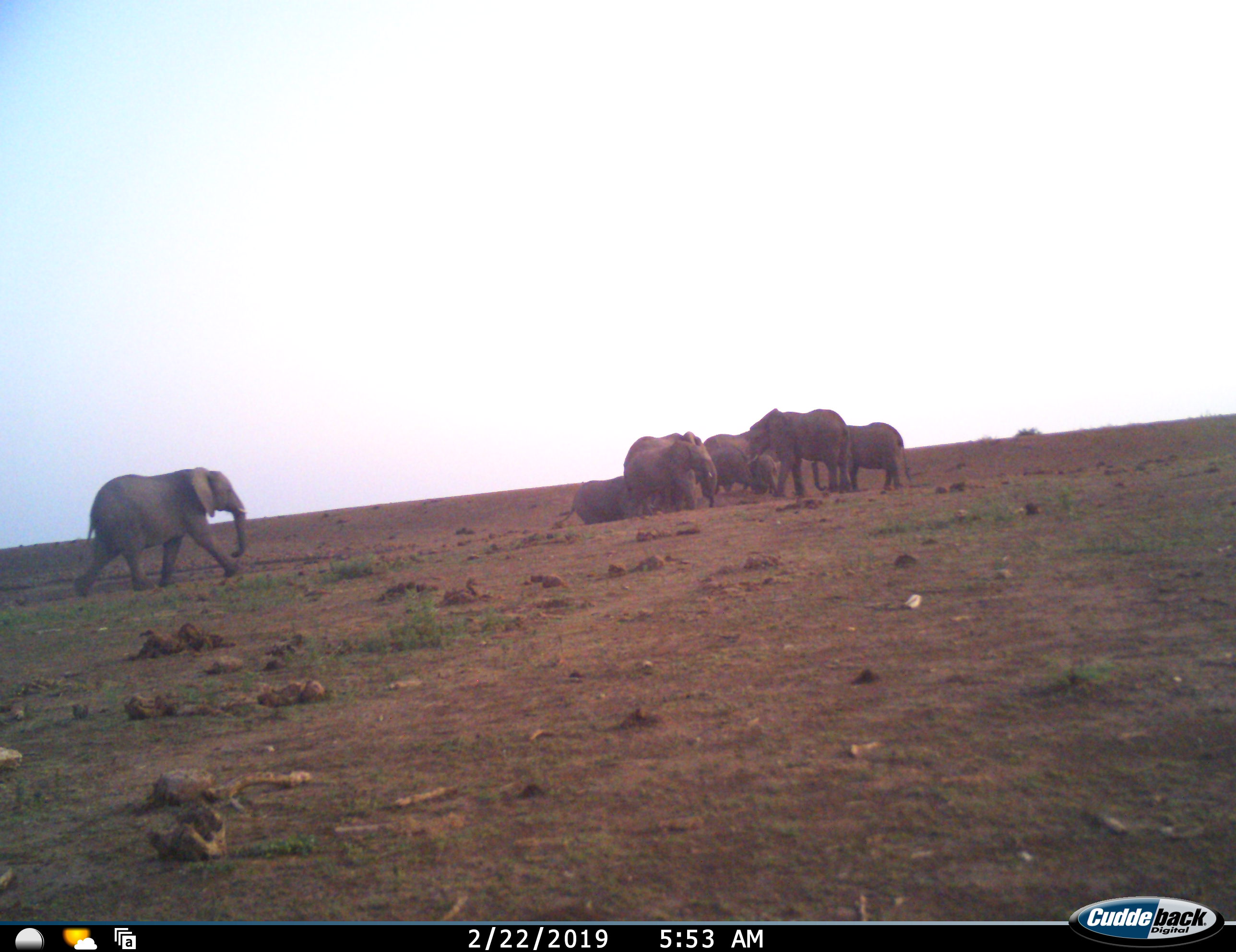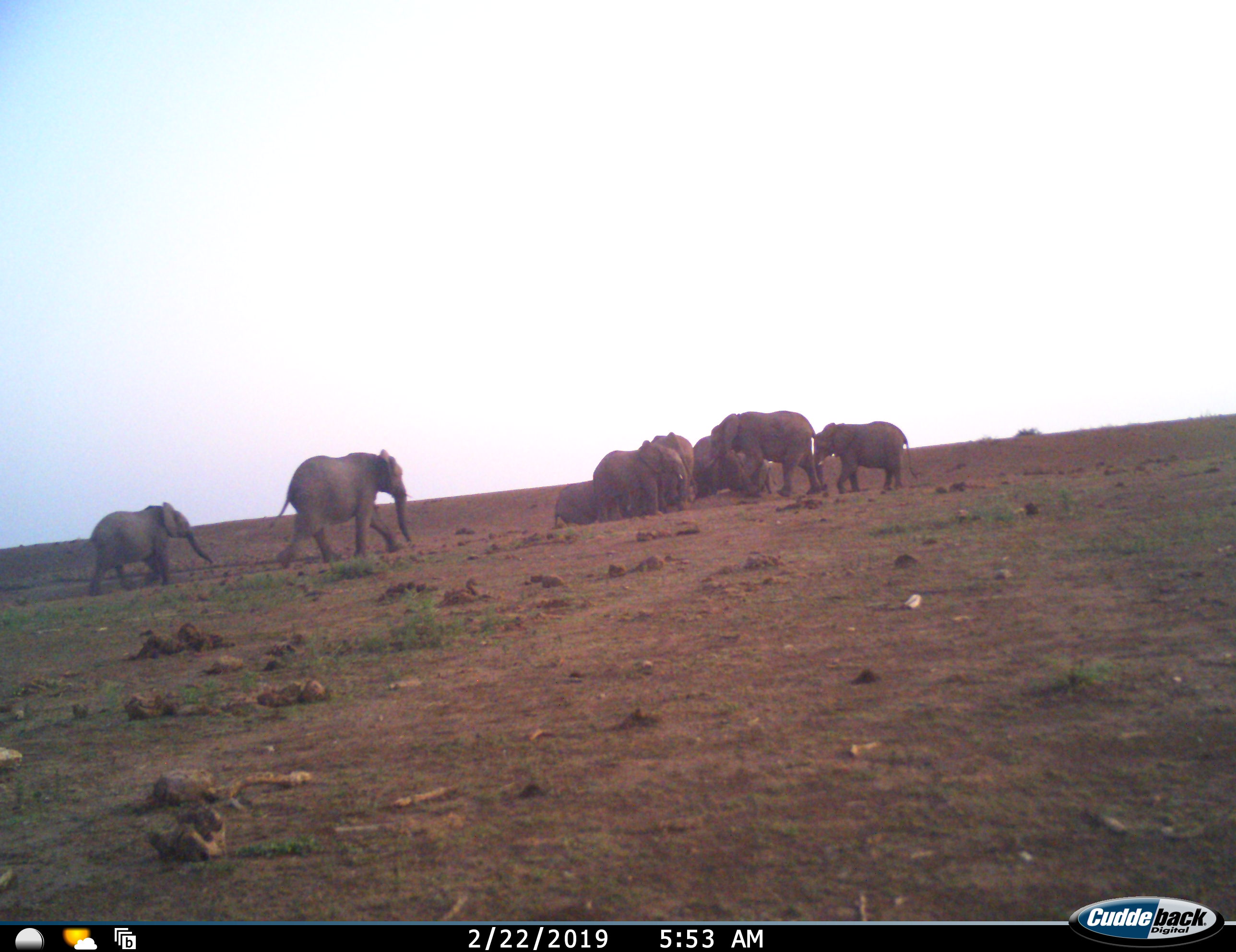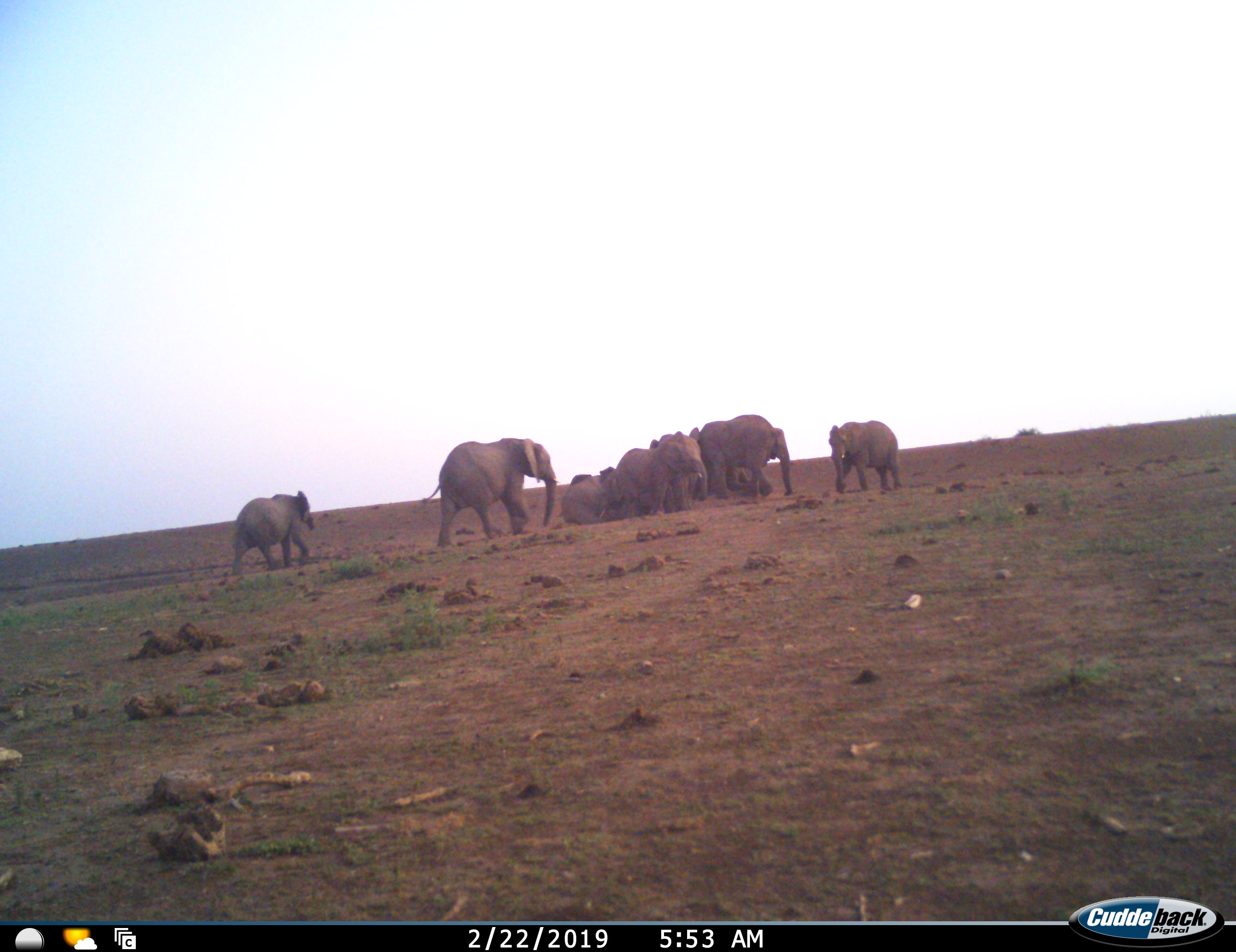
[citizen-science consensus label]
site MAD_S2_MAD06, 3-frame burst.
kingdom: Animalia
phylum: Chordata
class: Mammalia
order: Proboscidea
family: Elephantidae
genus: Loxodonta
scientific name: Loxodonta africana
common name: african bush elephant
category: elephant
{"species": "elephant (african bush elephant) (Loxodonta africana)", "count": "9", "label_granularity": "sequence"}